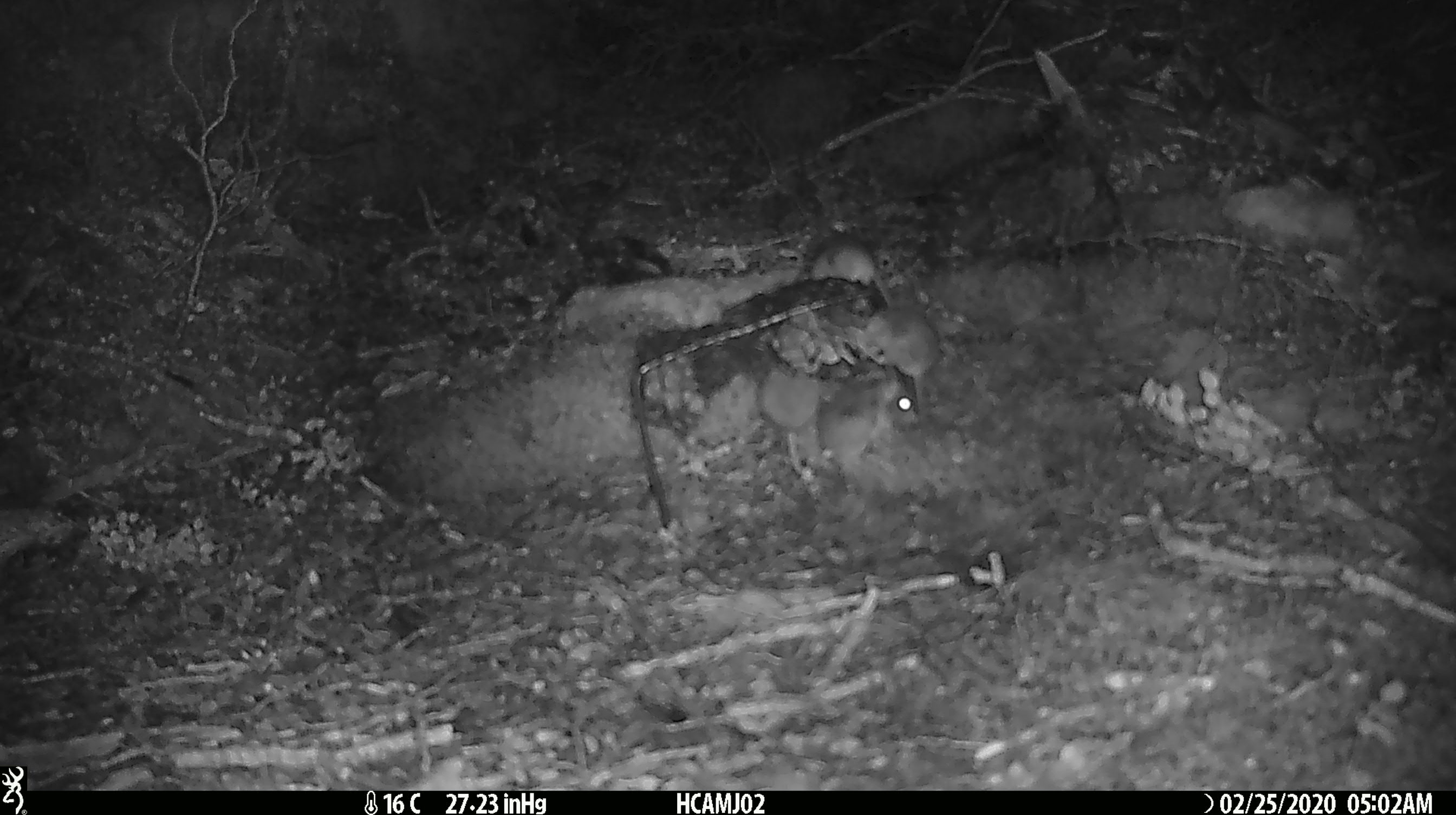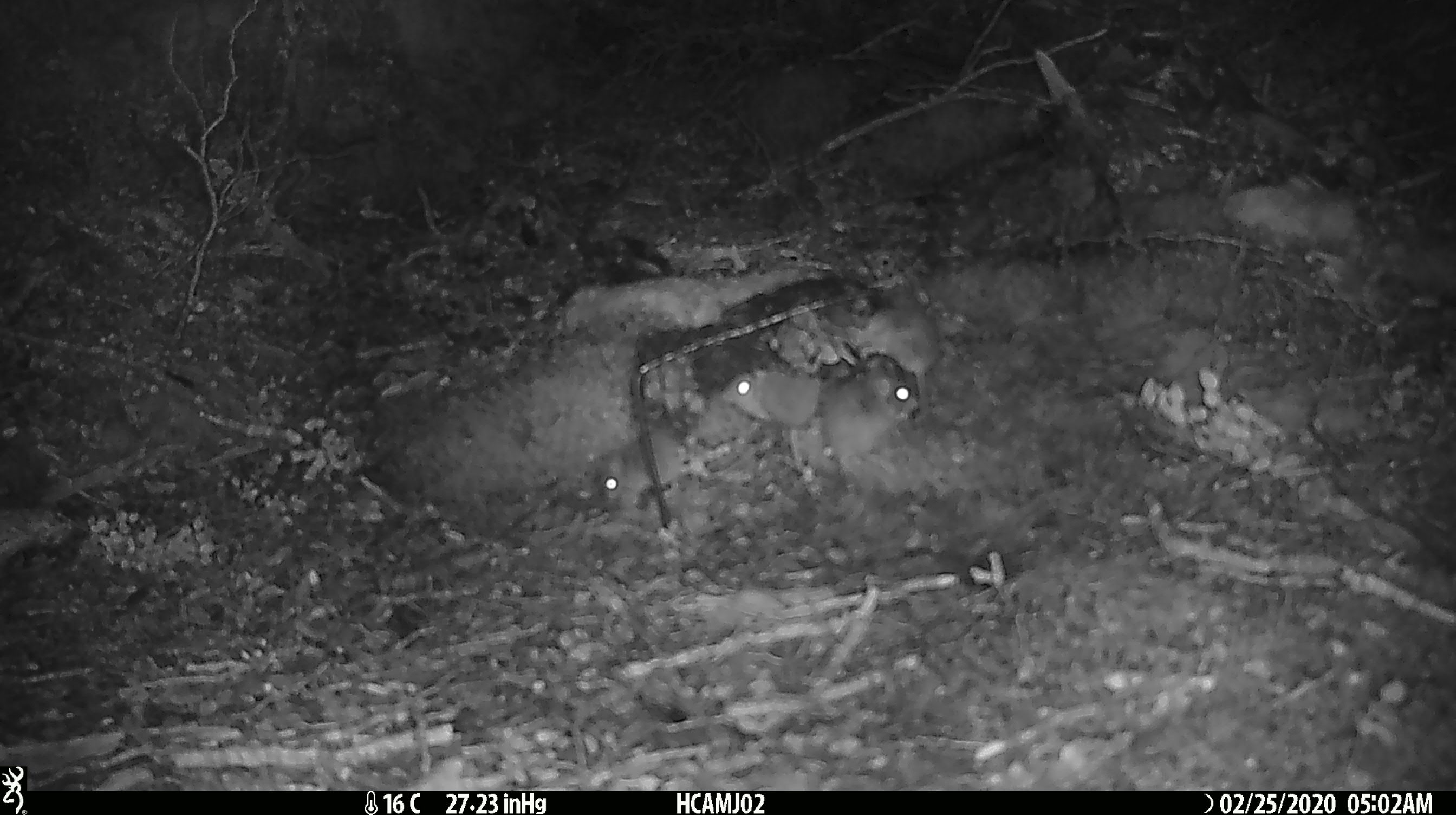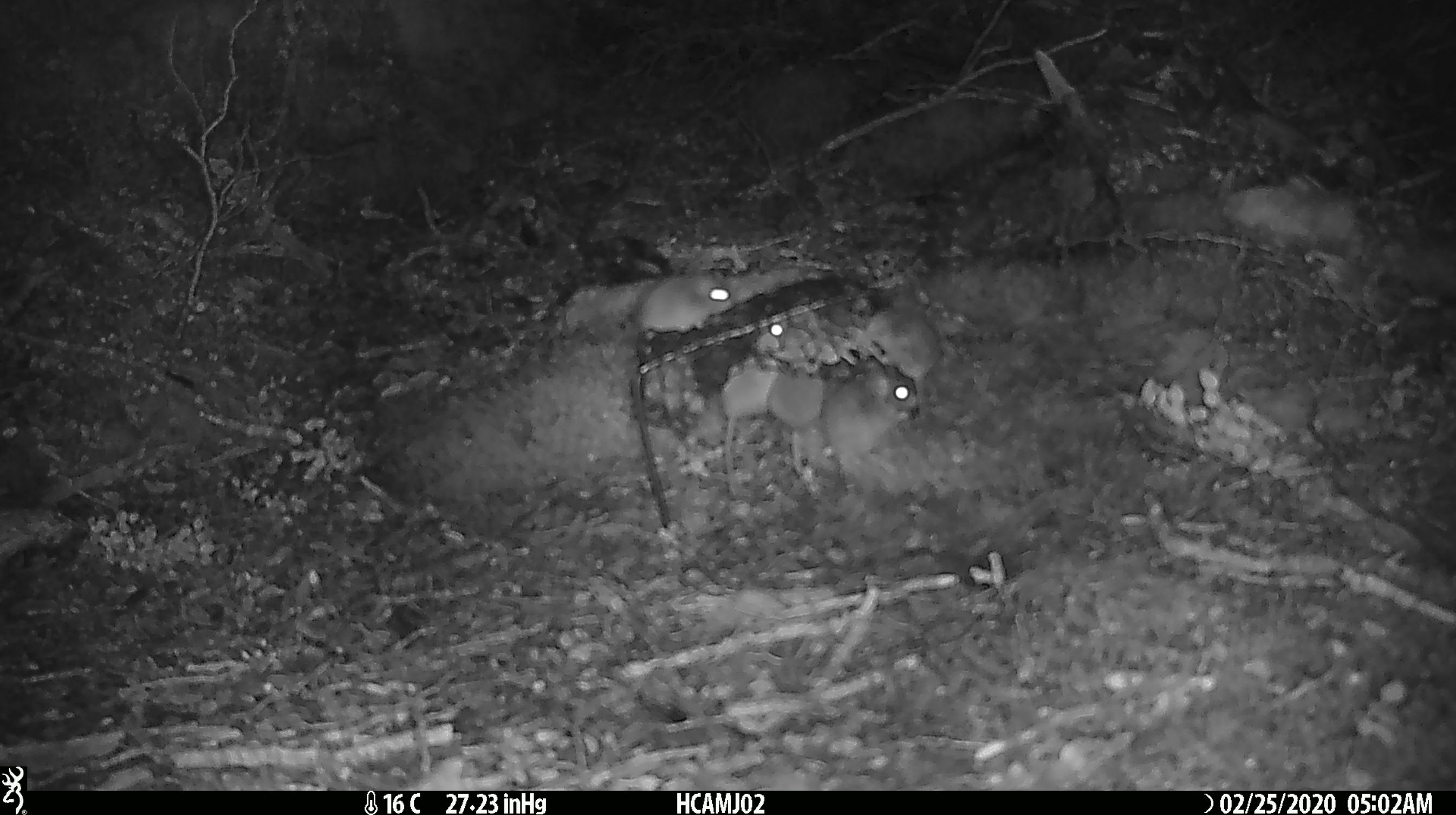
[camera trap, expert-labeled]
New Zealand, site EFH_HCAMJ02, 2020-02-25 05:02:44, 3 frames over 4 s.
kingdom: Animalia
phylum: Chordata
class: Mammalia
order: Rodentia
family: Muridae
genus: Mus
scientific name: Mus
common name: mouse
Mouse (Mus).